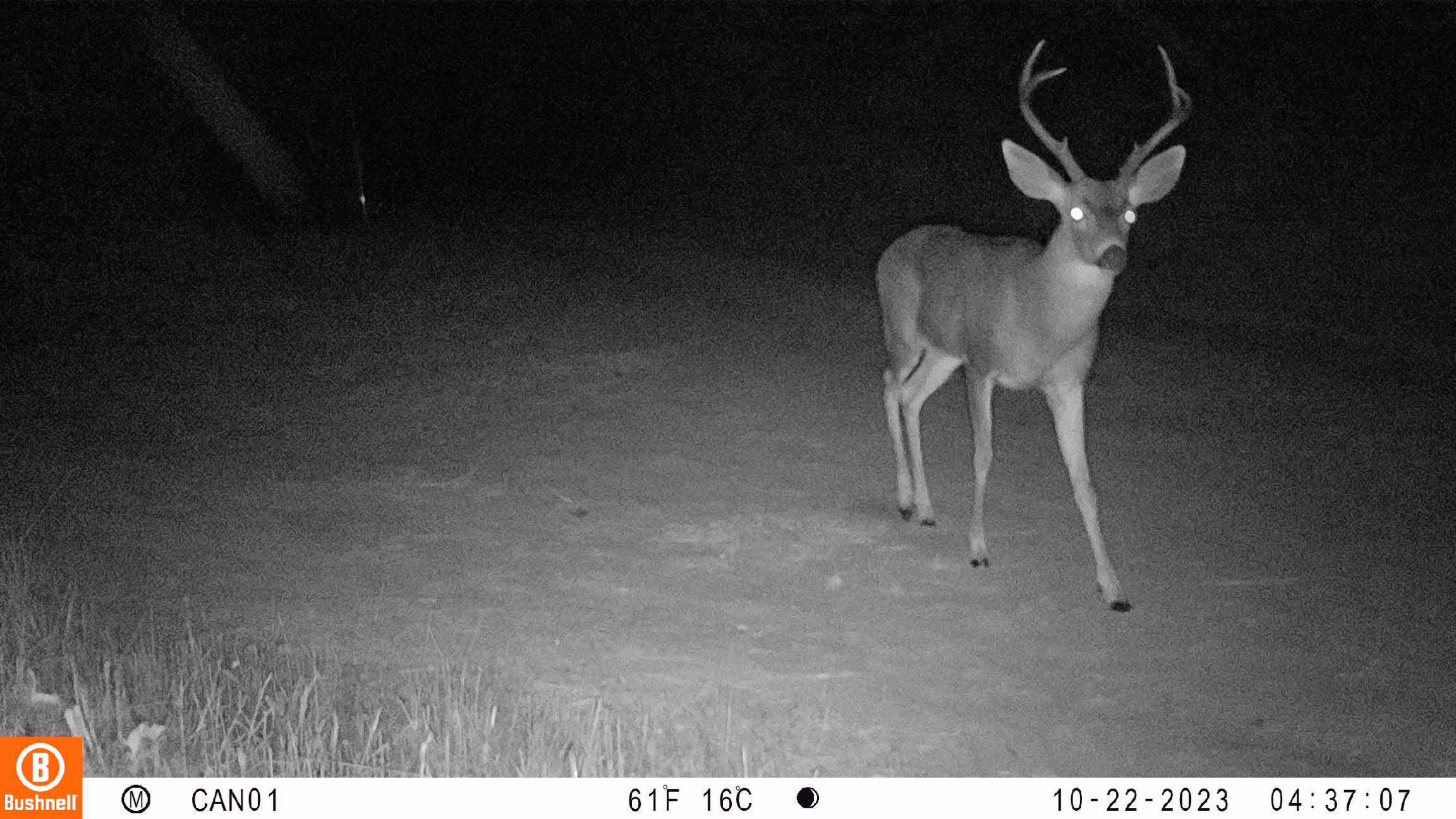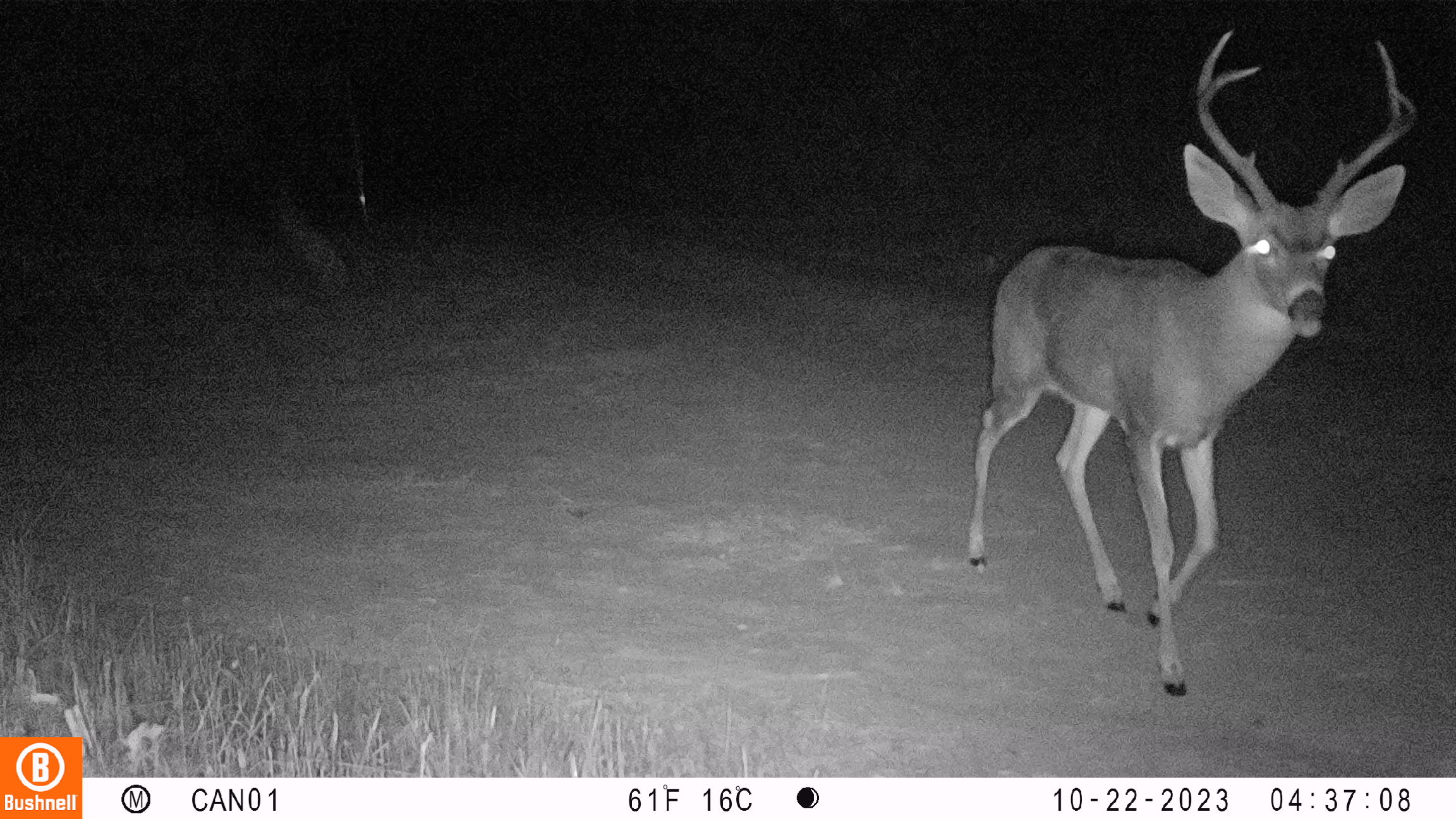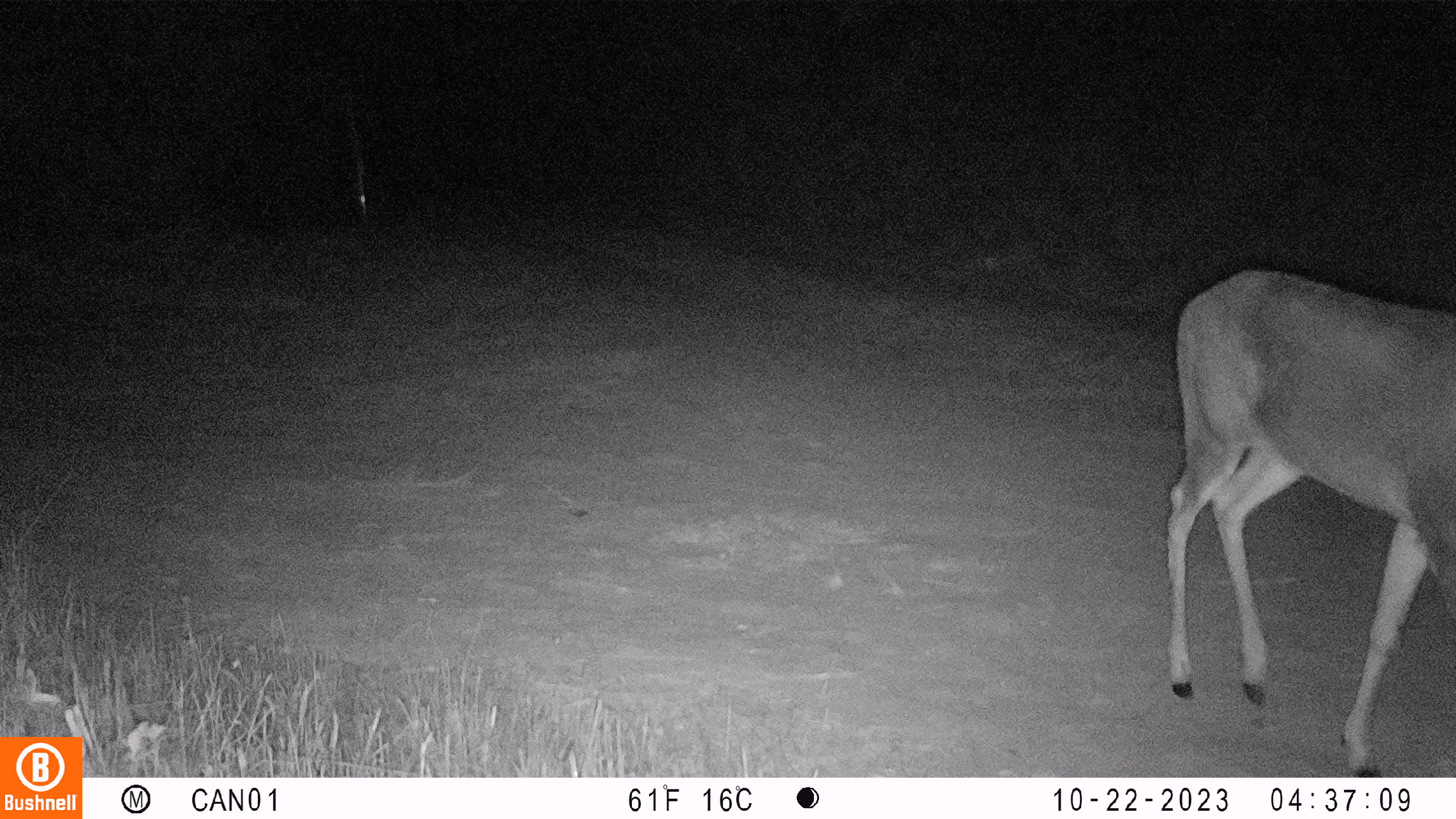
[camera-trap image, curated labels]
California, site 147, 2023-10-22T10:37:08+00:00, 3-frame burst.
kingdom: Animalia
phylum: Chordata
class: Mammalia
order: Artiodactyla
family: Cervidae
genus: Odocoileus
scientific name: Odocoileus hemionus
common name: mule deer